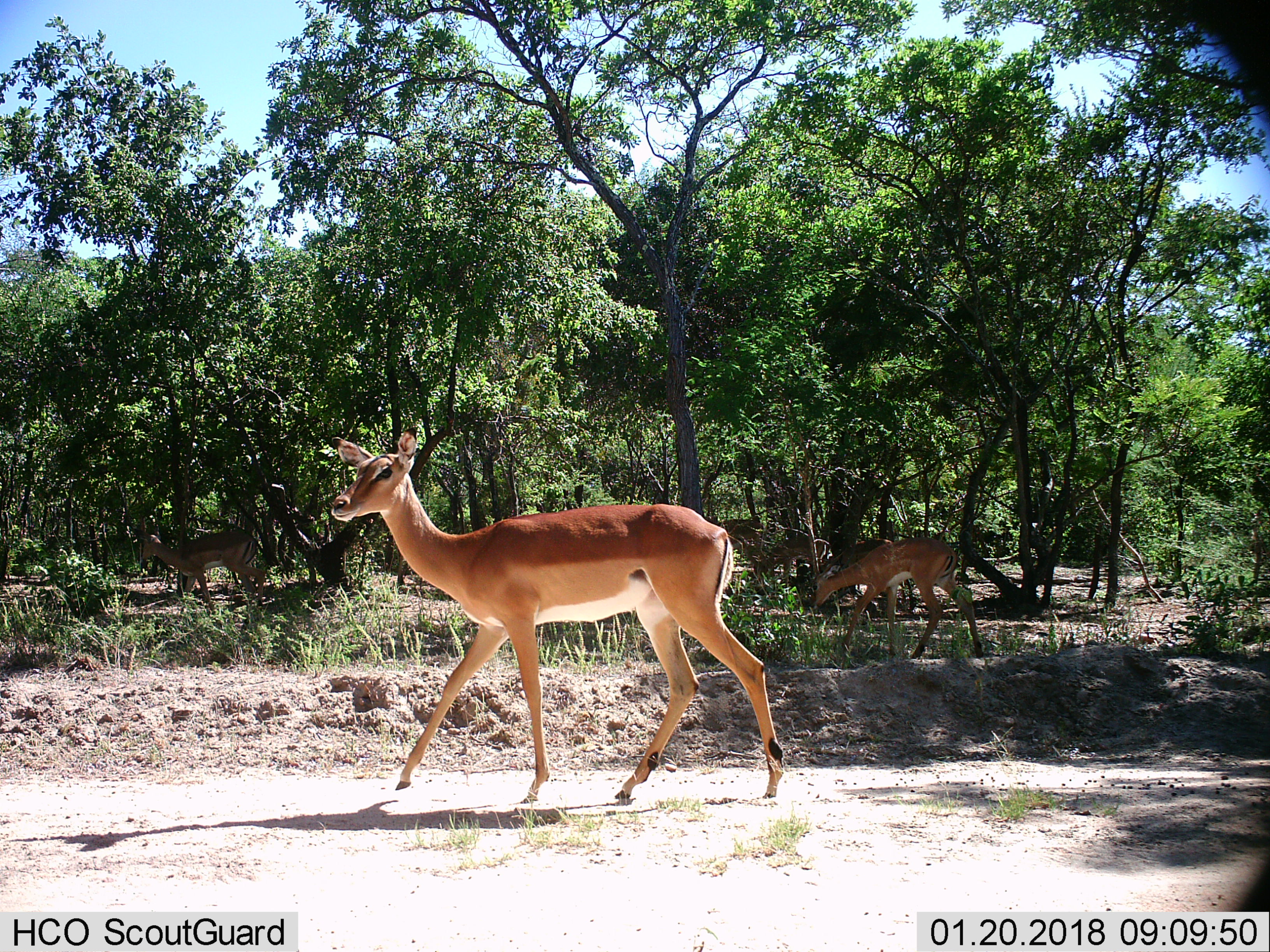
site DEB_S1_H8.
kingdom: Animalia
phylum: Chordata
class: Mammalia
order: Artiodactyla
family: Bovidae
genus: Aepyceros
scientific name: Aepyceros melampus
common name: impala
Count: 3.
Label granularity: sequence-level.